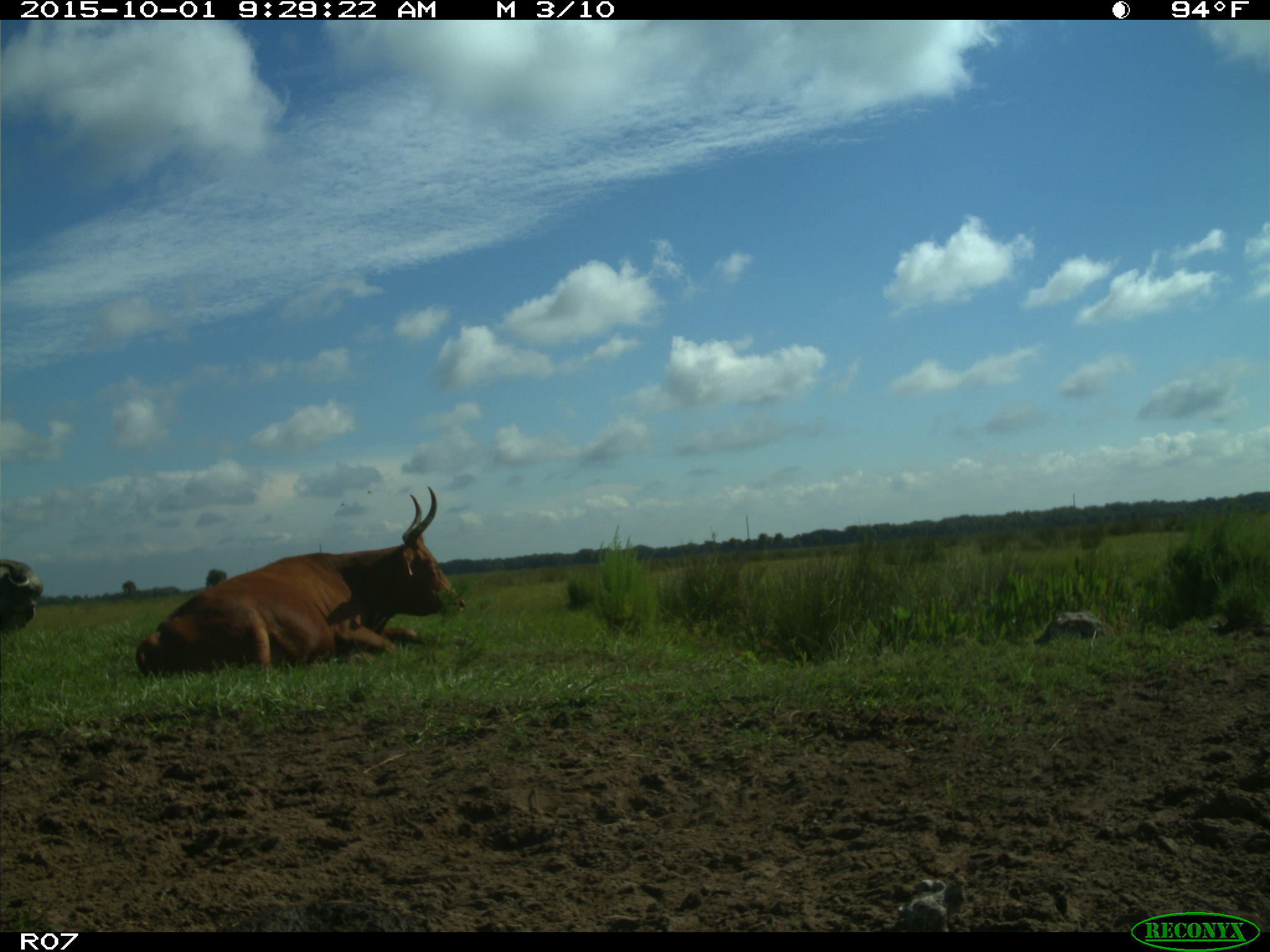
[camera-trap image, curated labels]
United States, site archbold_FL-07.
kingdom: Animalia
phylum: Chordata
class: Mammalia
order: Artiodactyla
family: Bovidae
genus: Bos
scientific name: Bos taurus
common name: domestic cow